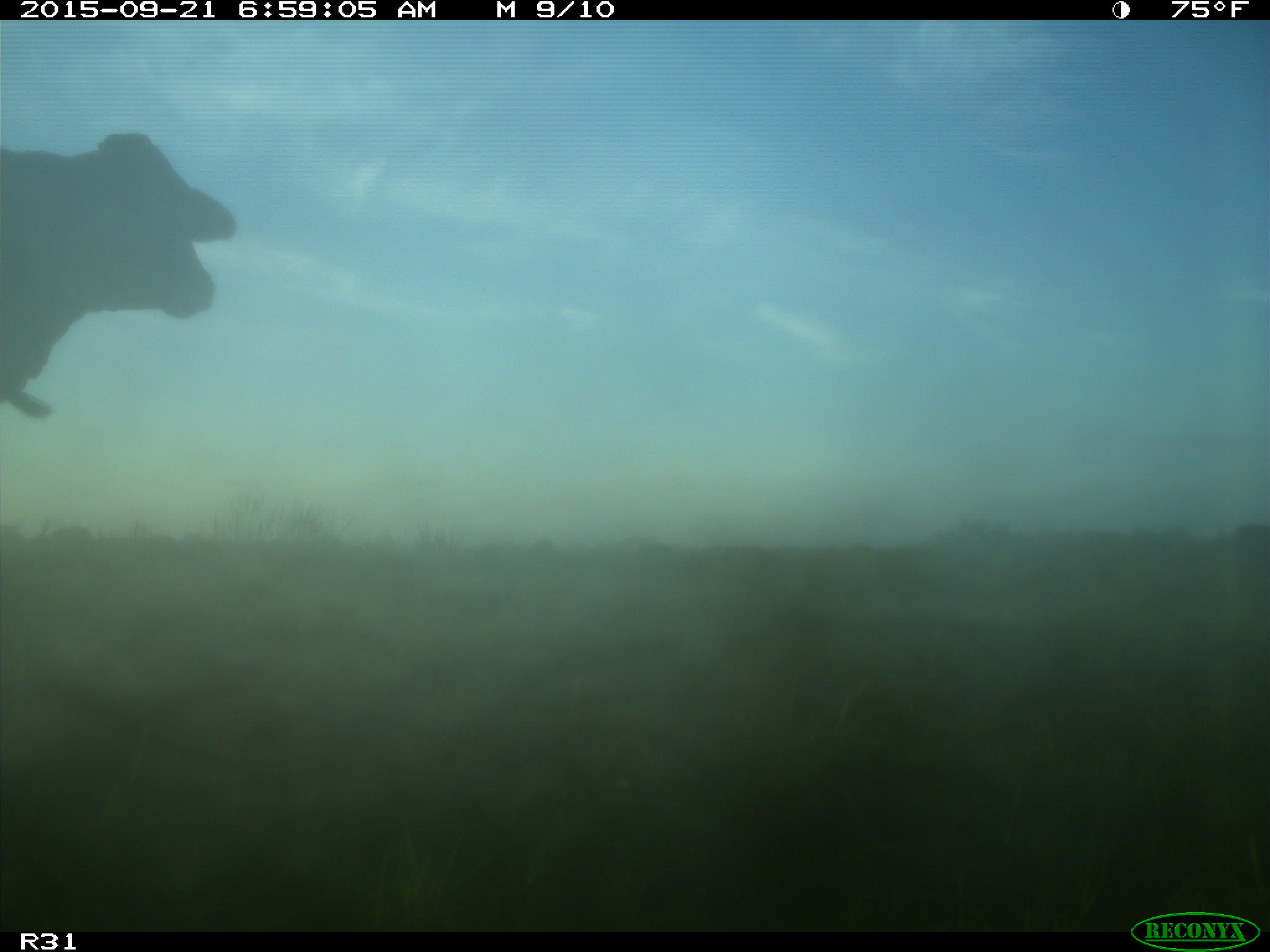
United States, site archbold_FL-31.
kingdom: Animalia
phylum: Chordata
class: Mammalia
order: Artiodactyla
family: Bovidae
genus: Bos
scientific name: Bos taurus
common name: domestic cow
Bos taurus (domestic cow).